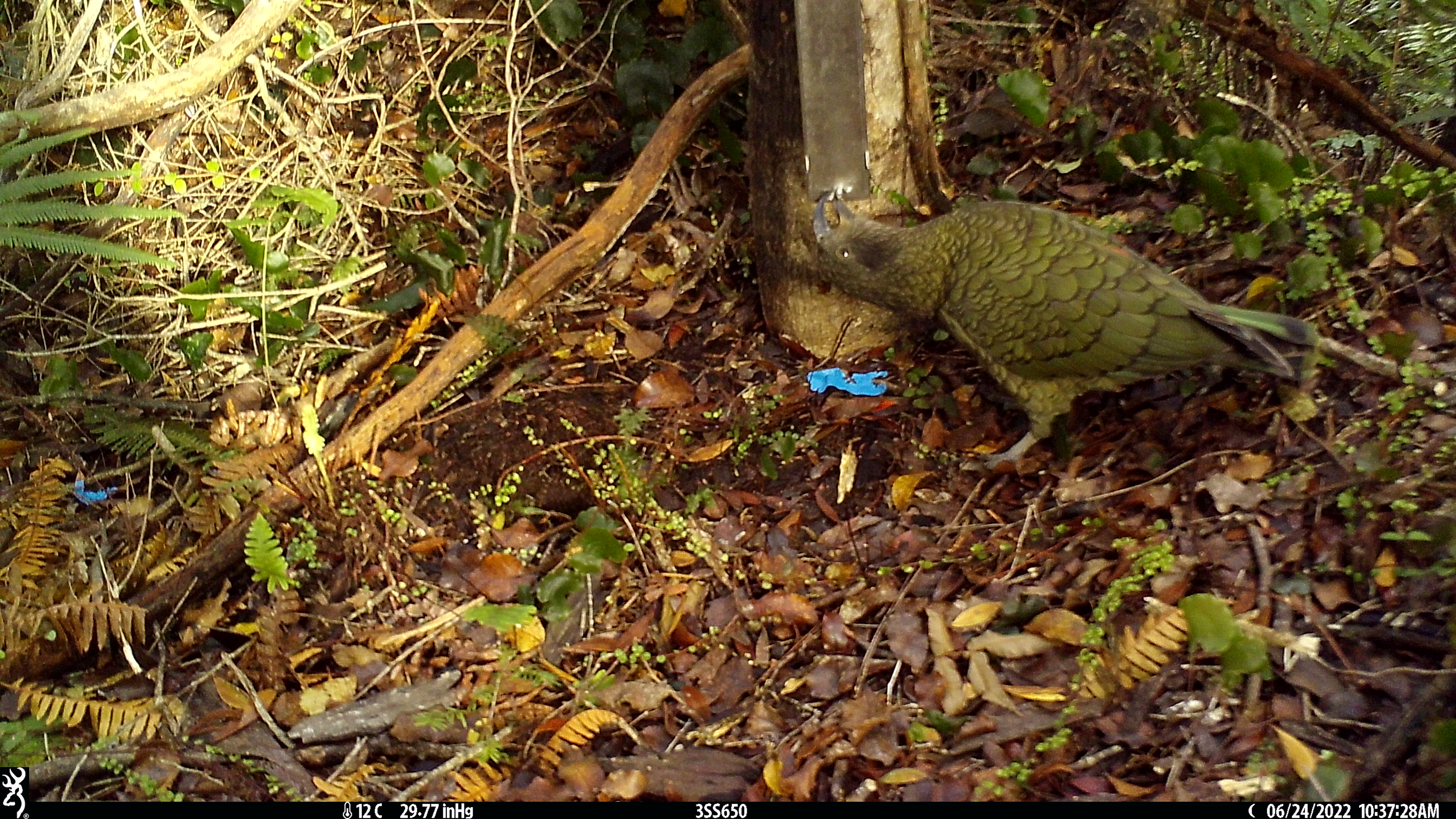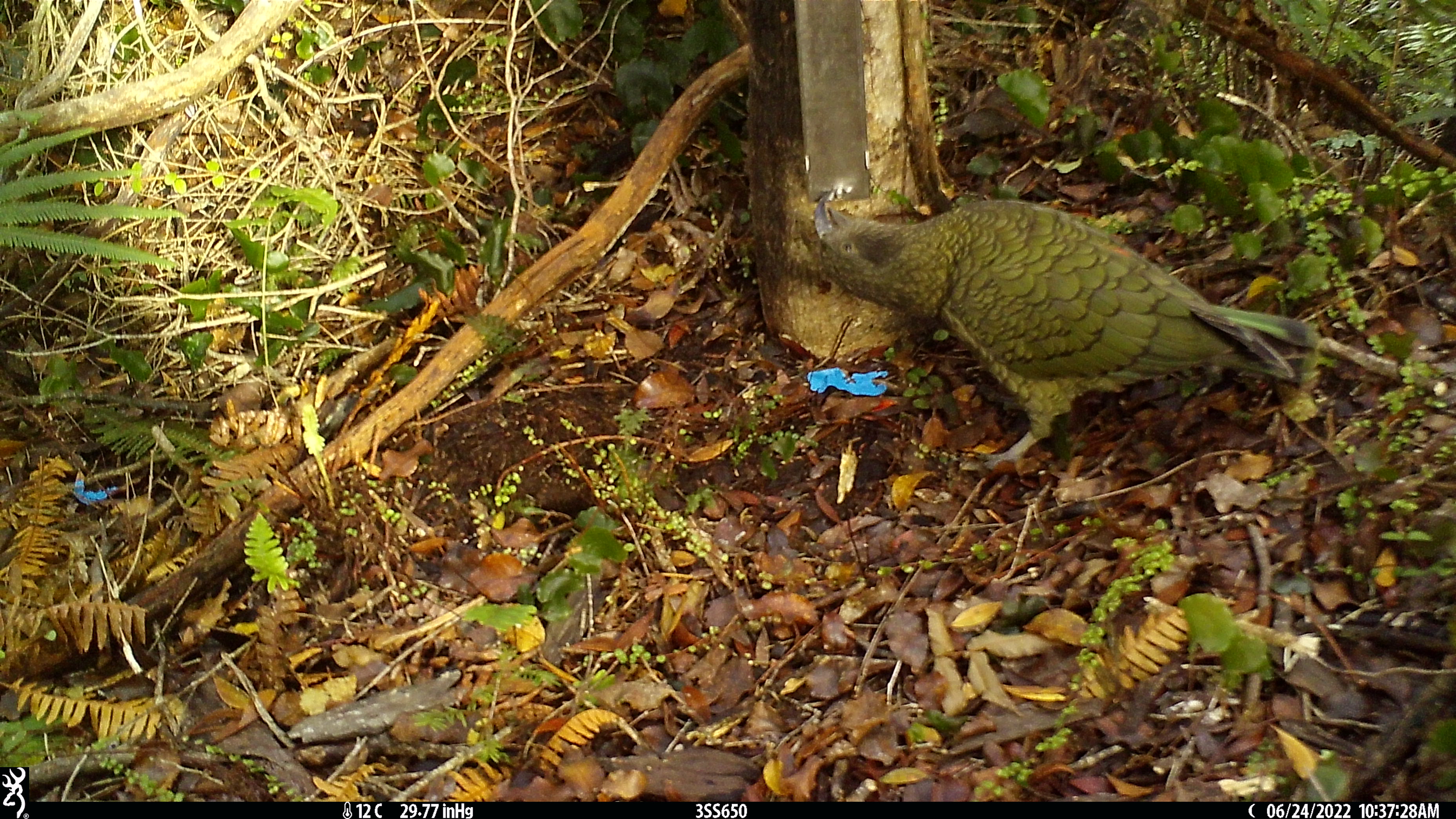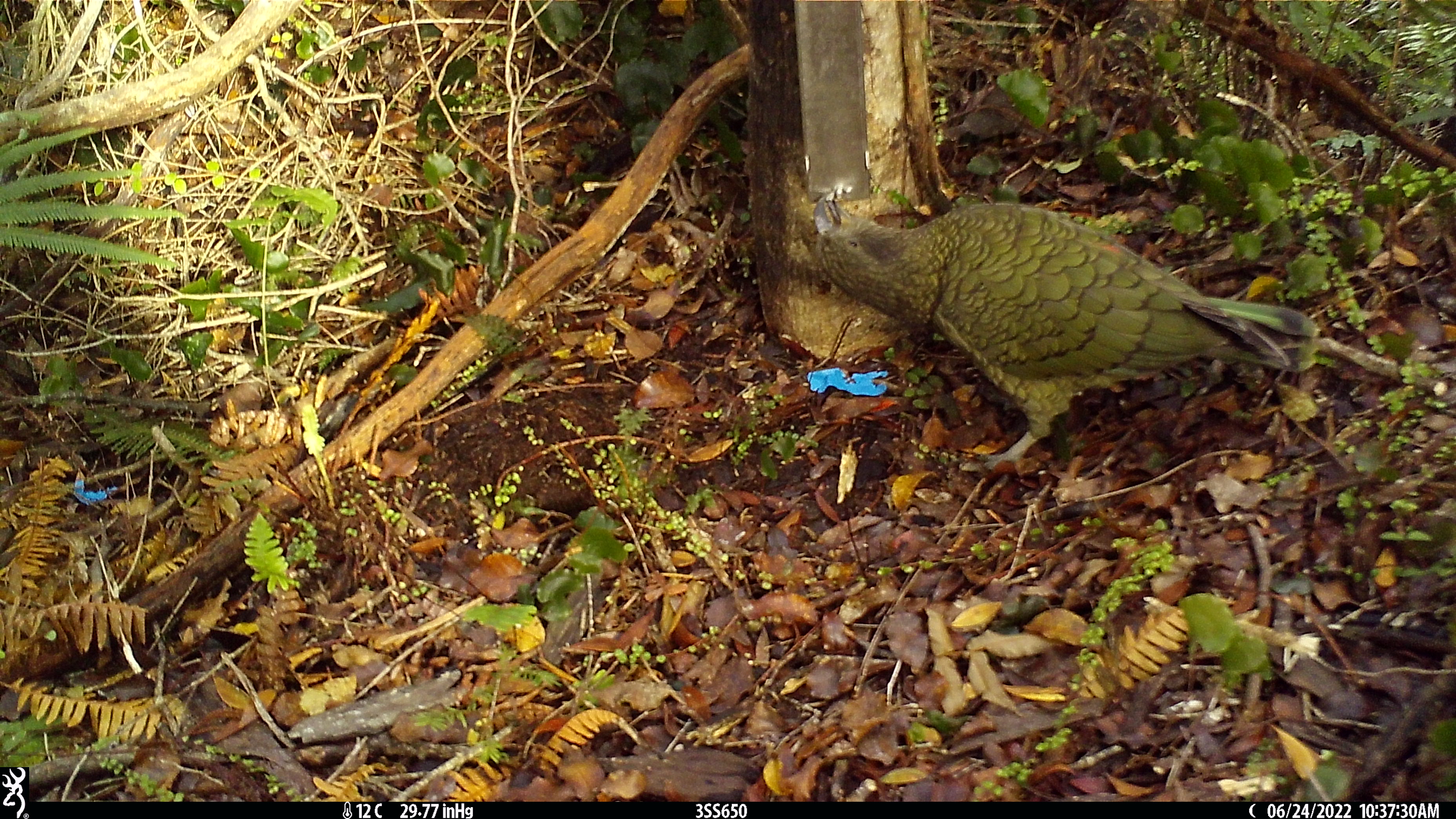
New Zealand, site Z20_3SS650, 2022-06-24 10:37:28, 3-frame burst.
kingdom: Animalia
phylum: Chordata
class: Aves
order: Psittaciformes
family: Strigopidae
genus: Nestor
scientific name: Nestor notabilis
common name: kea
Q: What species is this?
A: Kea (Nestor notabilis).